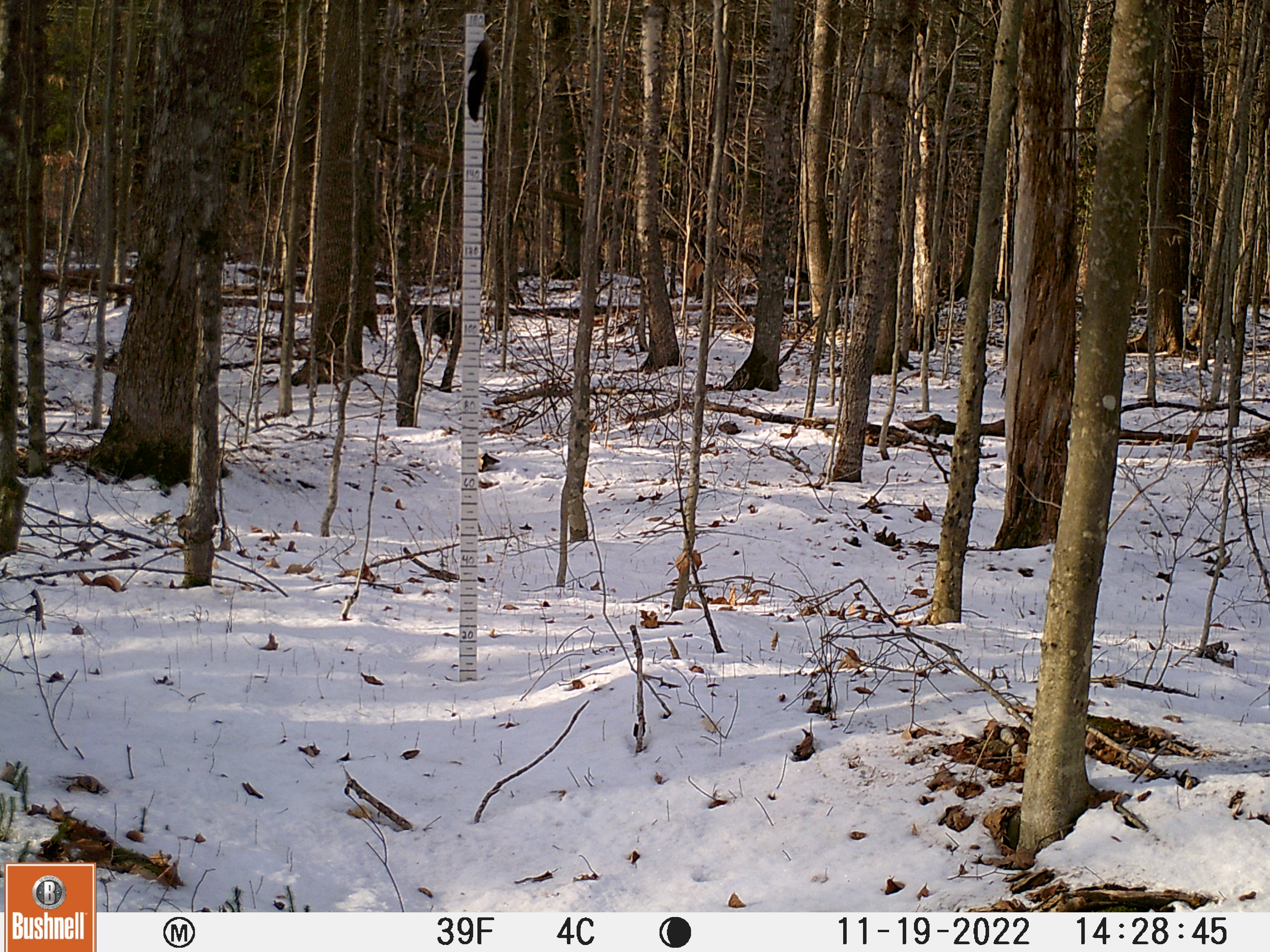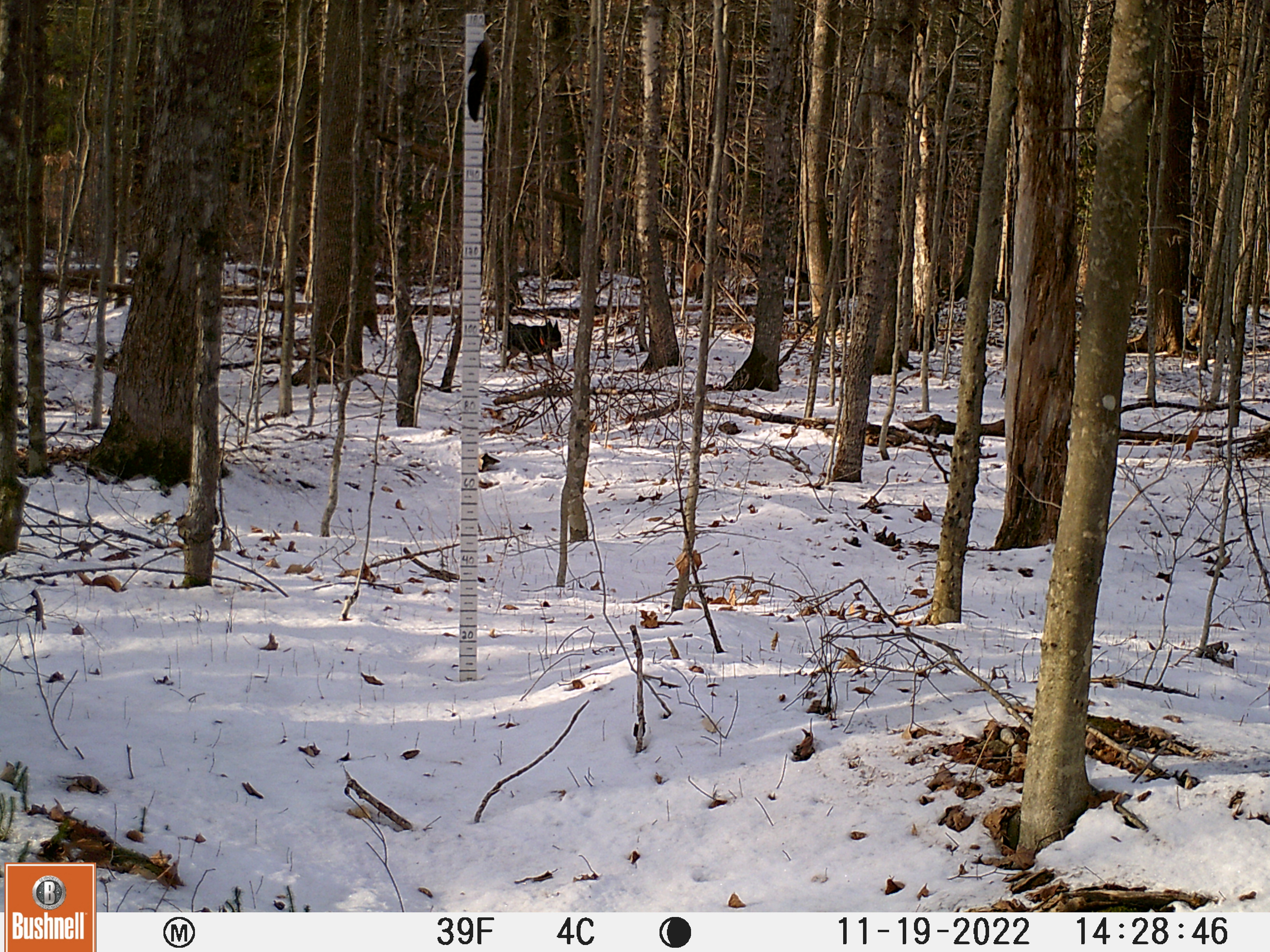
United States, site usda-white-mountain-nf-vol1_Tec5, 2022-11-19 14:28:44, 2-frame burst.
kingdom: Animalia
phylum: Chordata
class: Mammalia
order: Carnivora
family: Canidae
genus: Canis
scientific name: Canis familiaris familiaris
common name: domestic dog